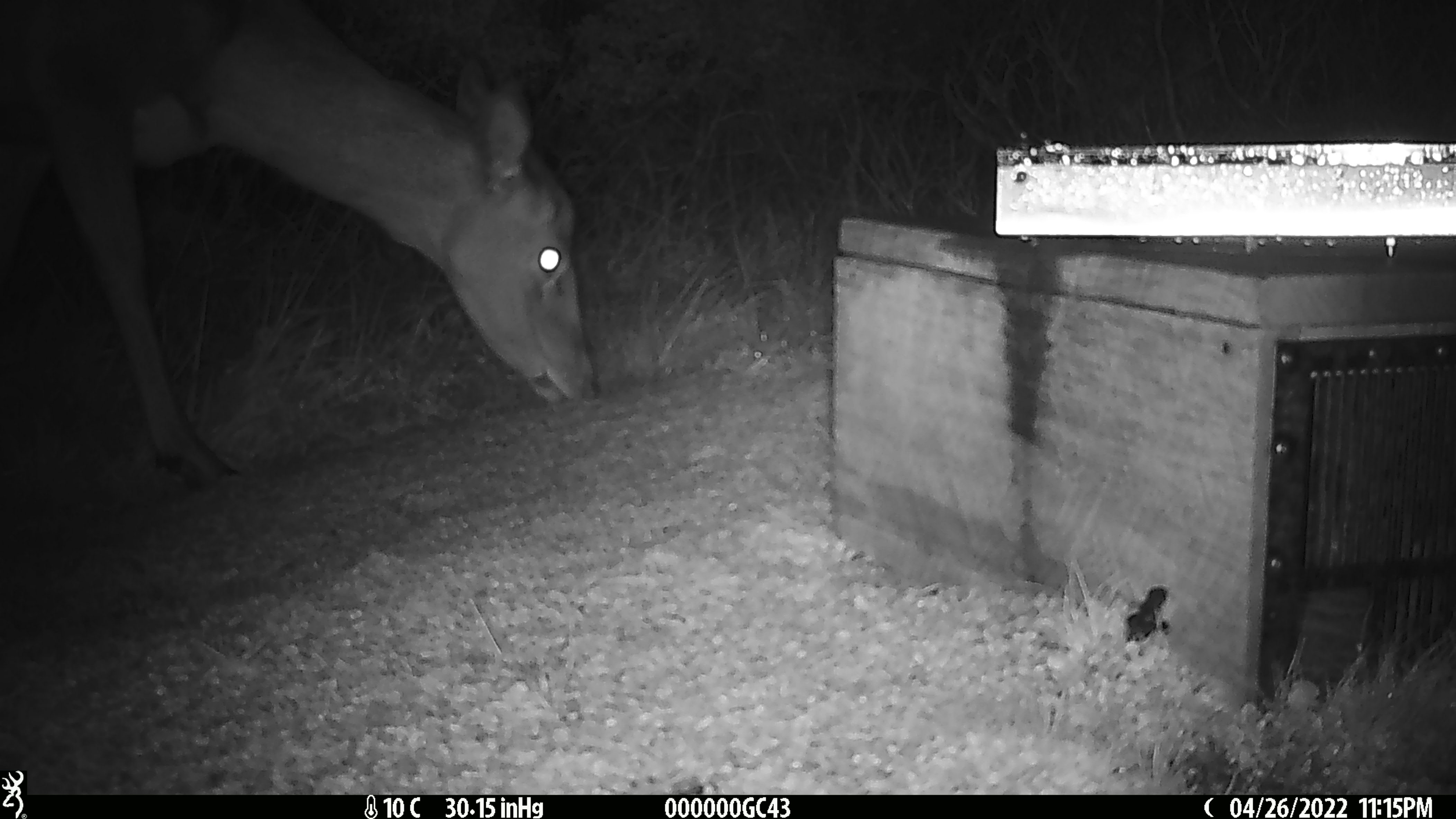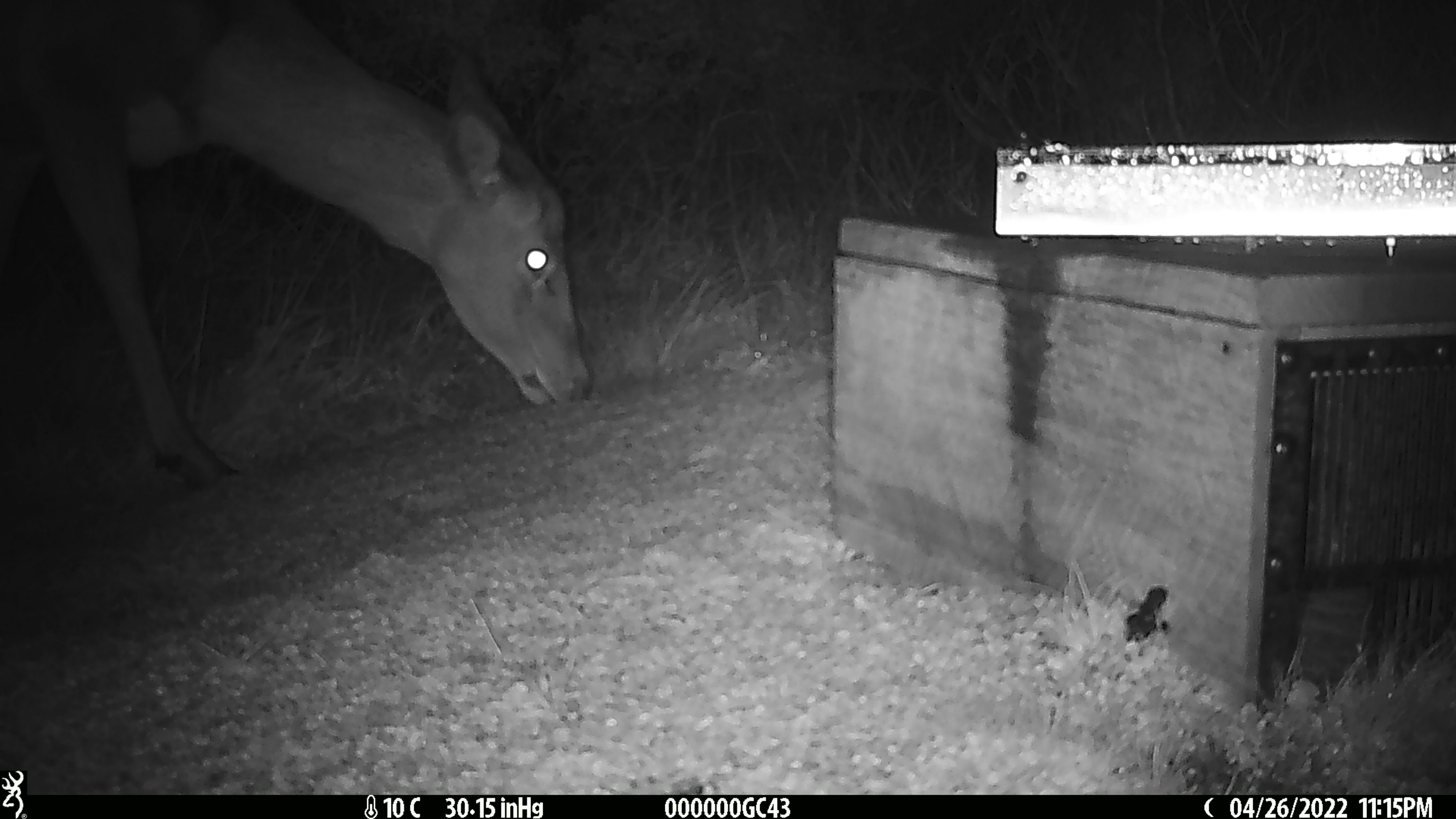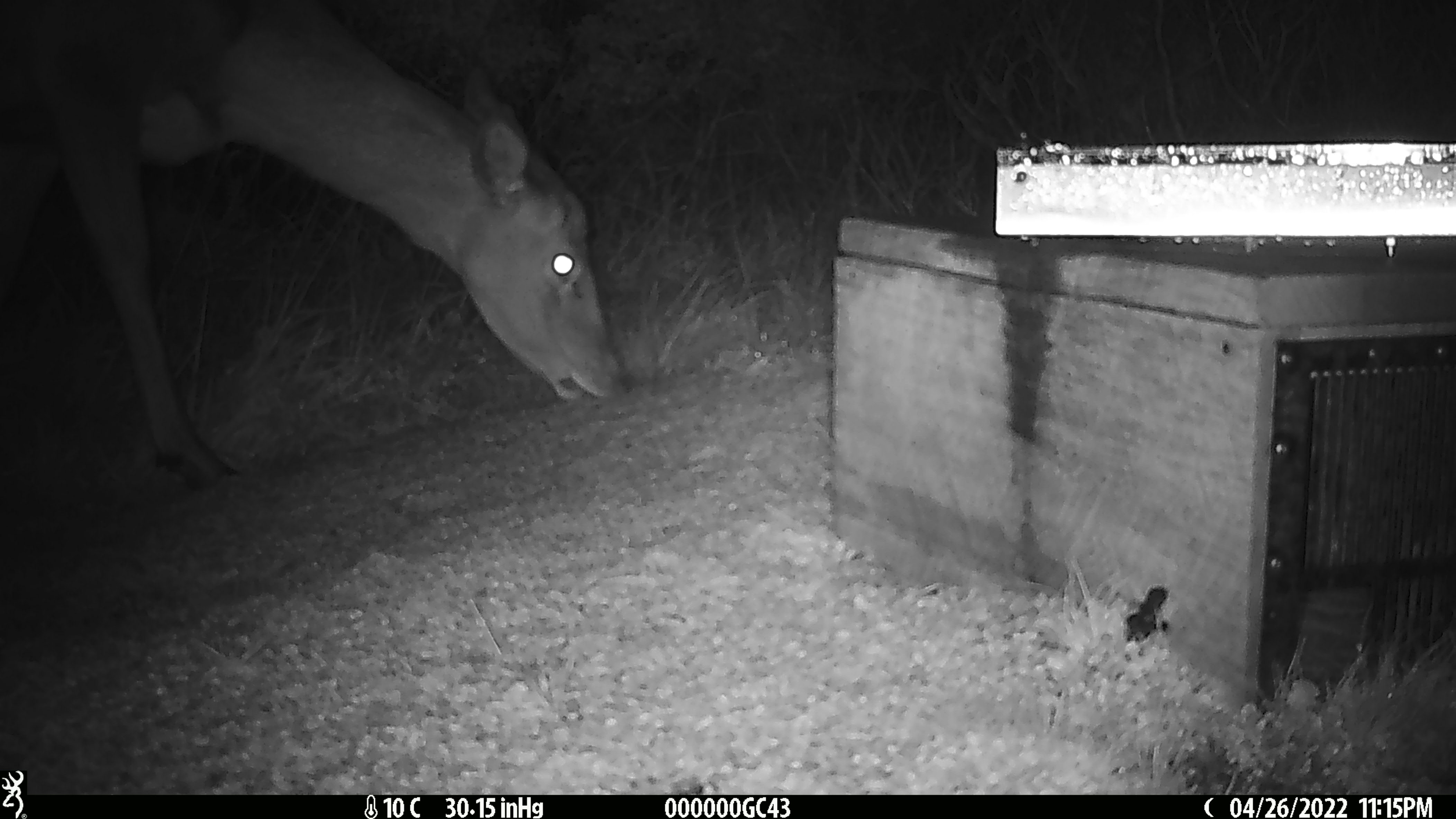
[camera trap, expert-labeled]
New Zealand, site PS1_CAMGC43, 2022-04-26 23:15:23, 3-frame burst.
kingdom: Animalia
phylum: Chordata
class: Mammalia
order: Artiodactyla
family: Cervidae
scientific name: Cervidae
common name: deer